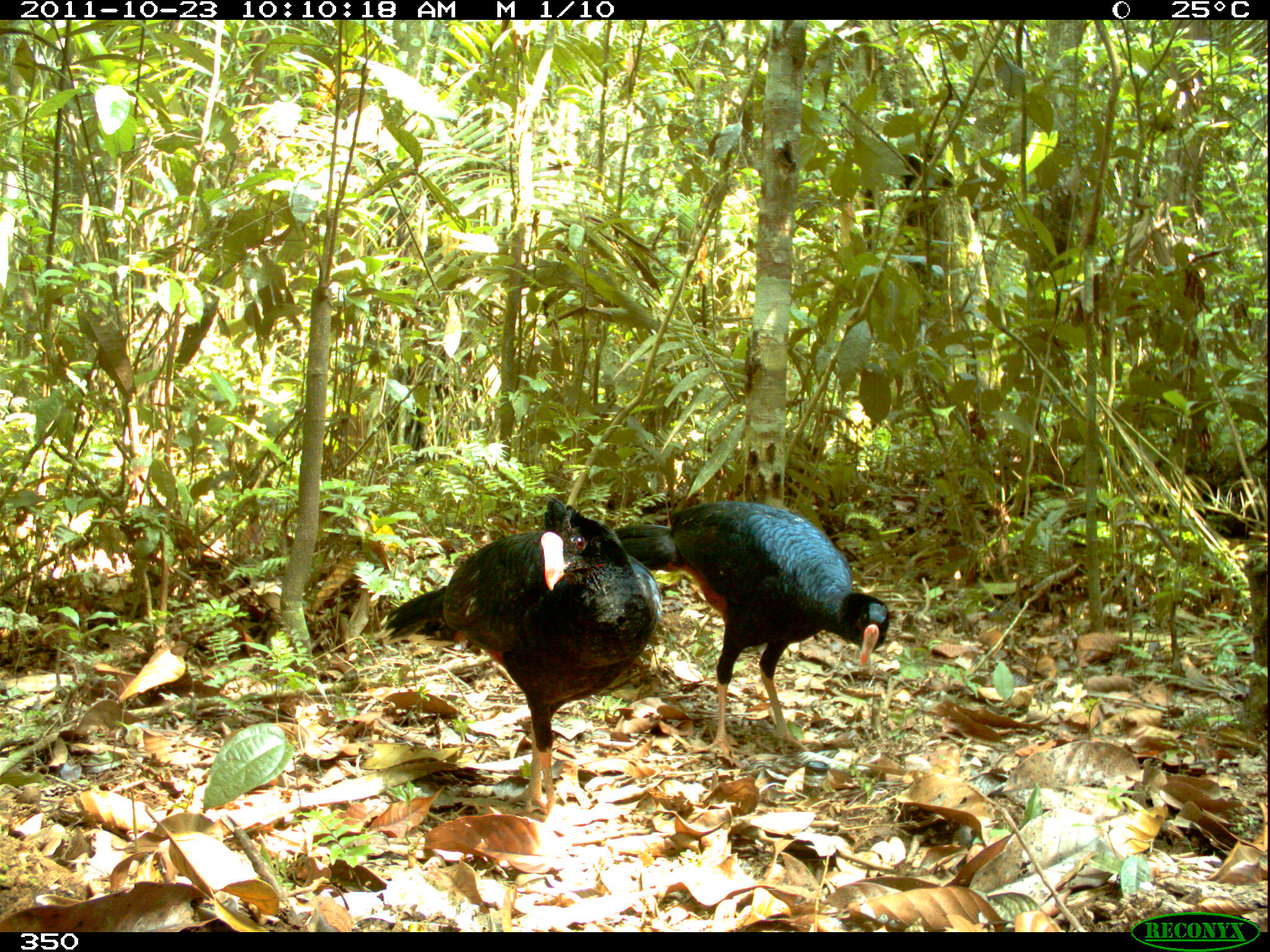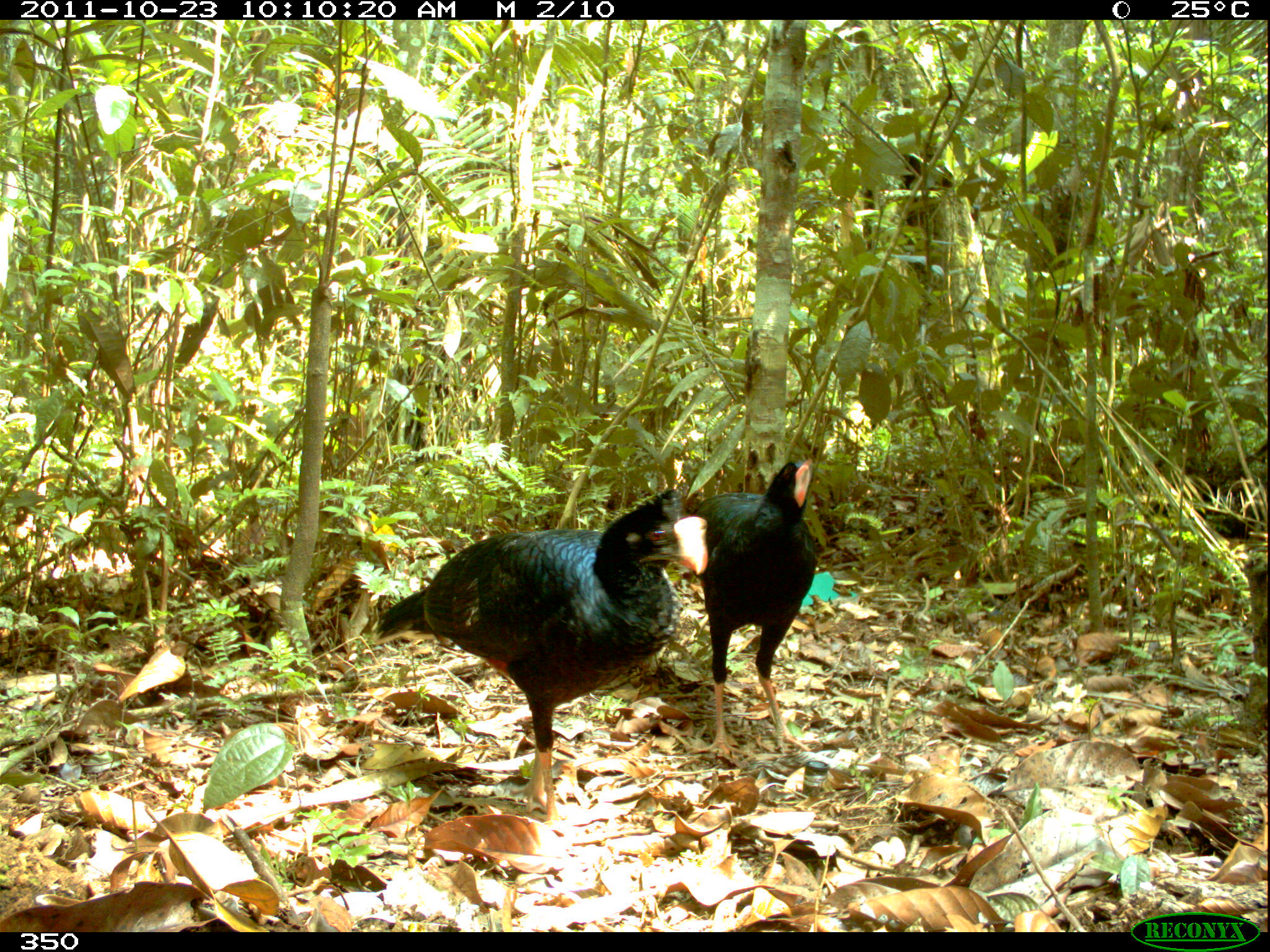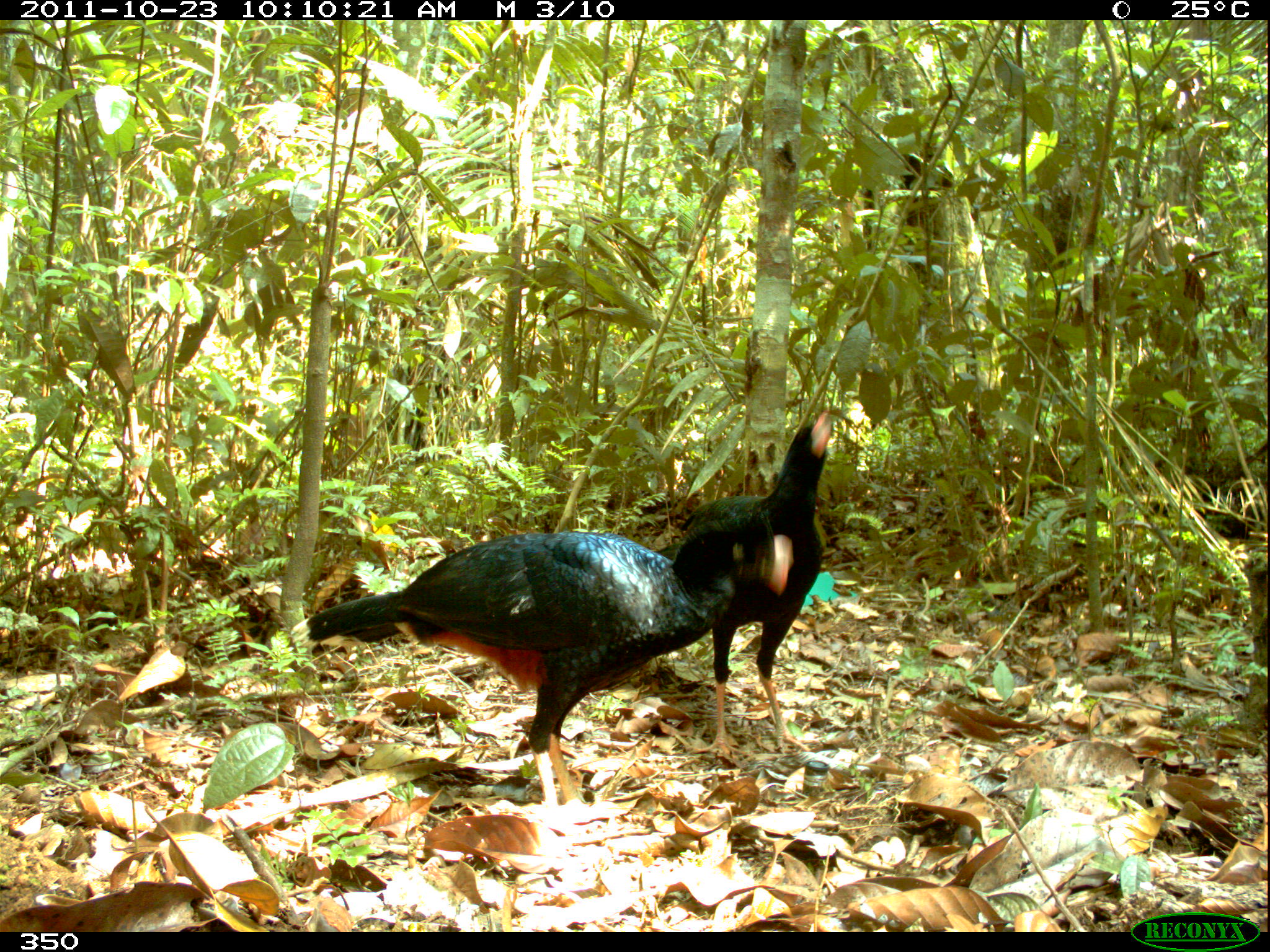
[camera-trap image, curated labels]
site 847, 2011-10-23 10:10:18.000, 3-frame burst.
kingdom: Animalia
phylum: Chordata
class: Aves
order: Galliformes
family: Cracidae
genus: Mitu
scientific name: Mitu tuberosum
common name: razor-billed curassow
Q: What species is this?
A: Mitu tuberosum (razor-billed curassow).